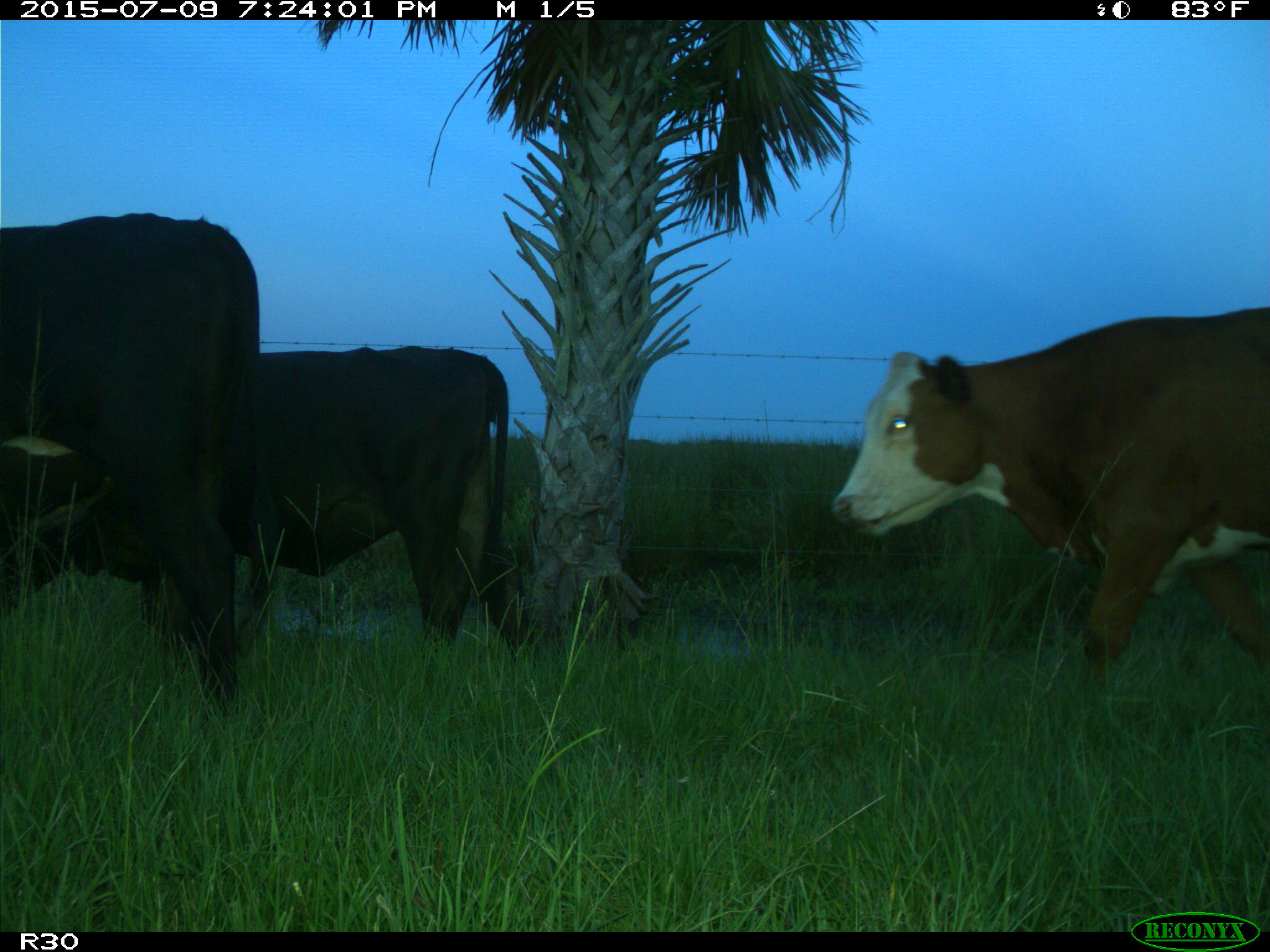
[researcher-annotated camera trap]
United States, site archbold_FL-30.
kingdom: Animalia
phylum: Chordata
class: Mammalia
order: Artiodactyla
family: Bovidae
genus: Bos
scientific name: Bos taurus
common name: domestic cow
Bos taurus (domestic cow).